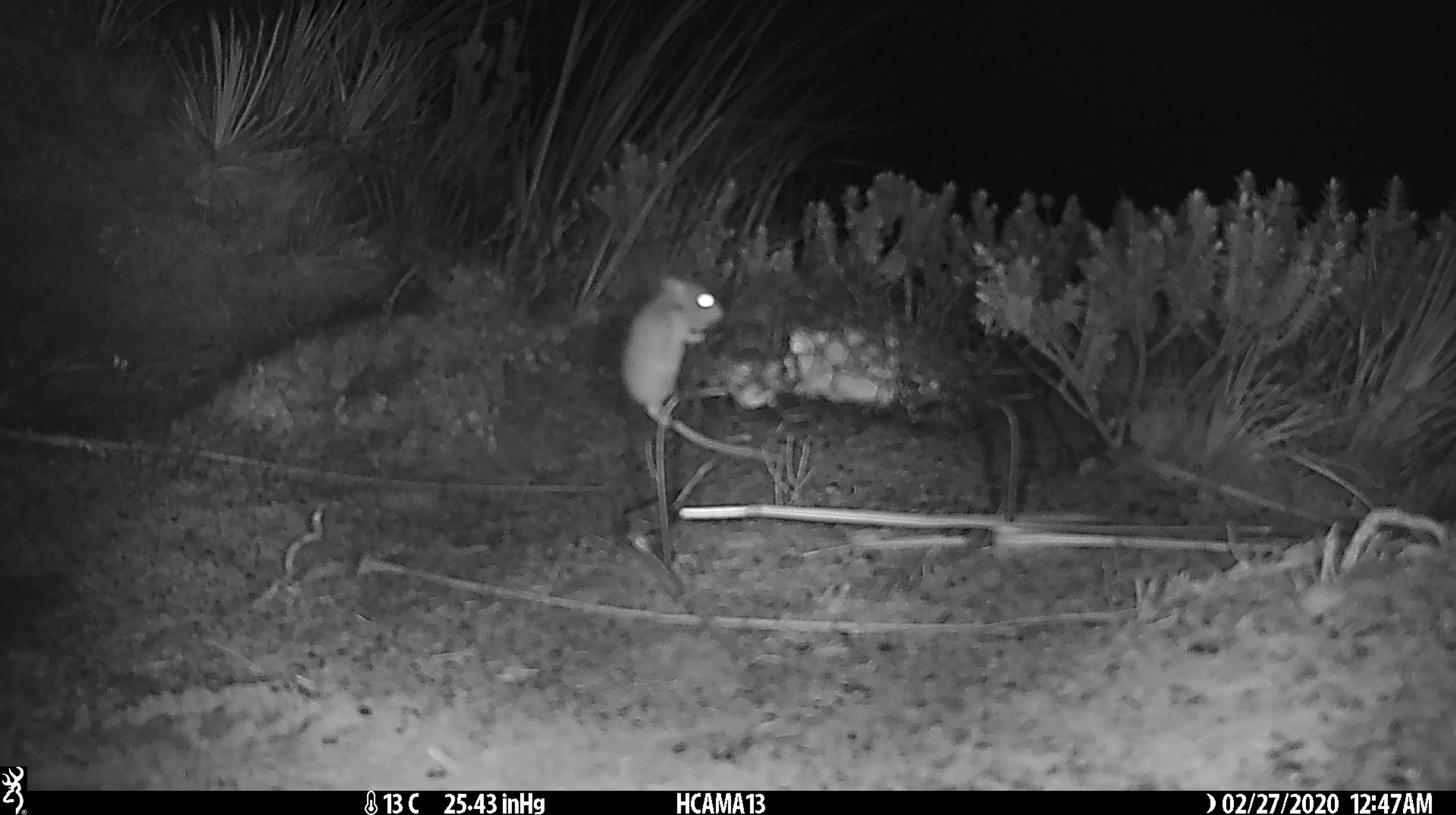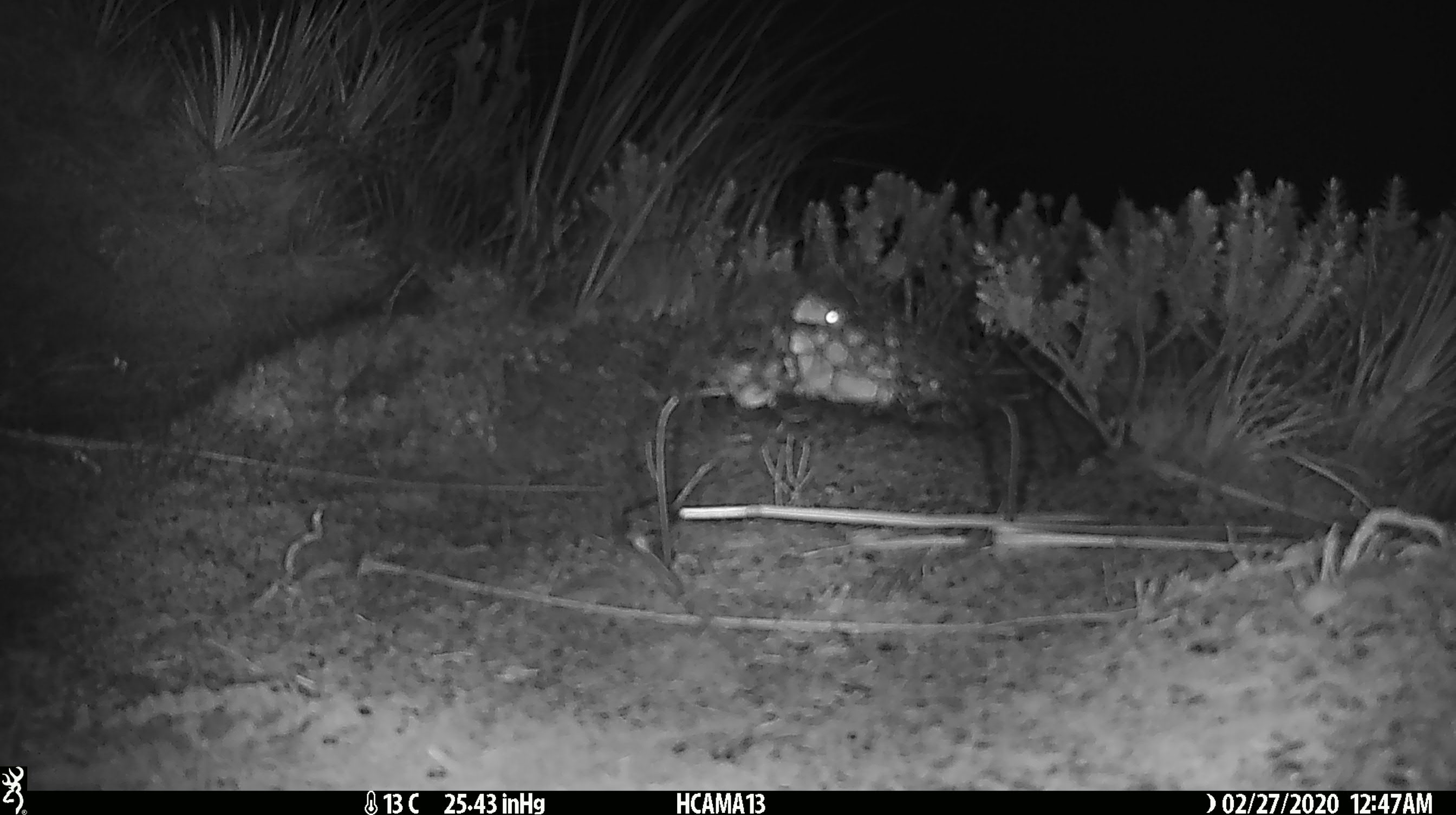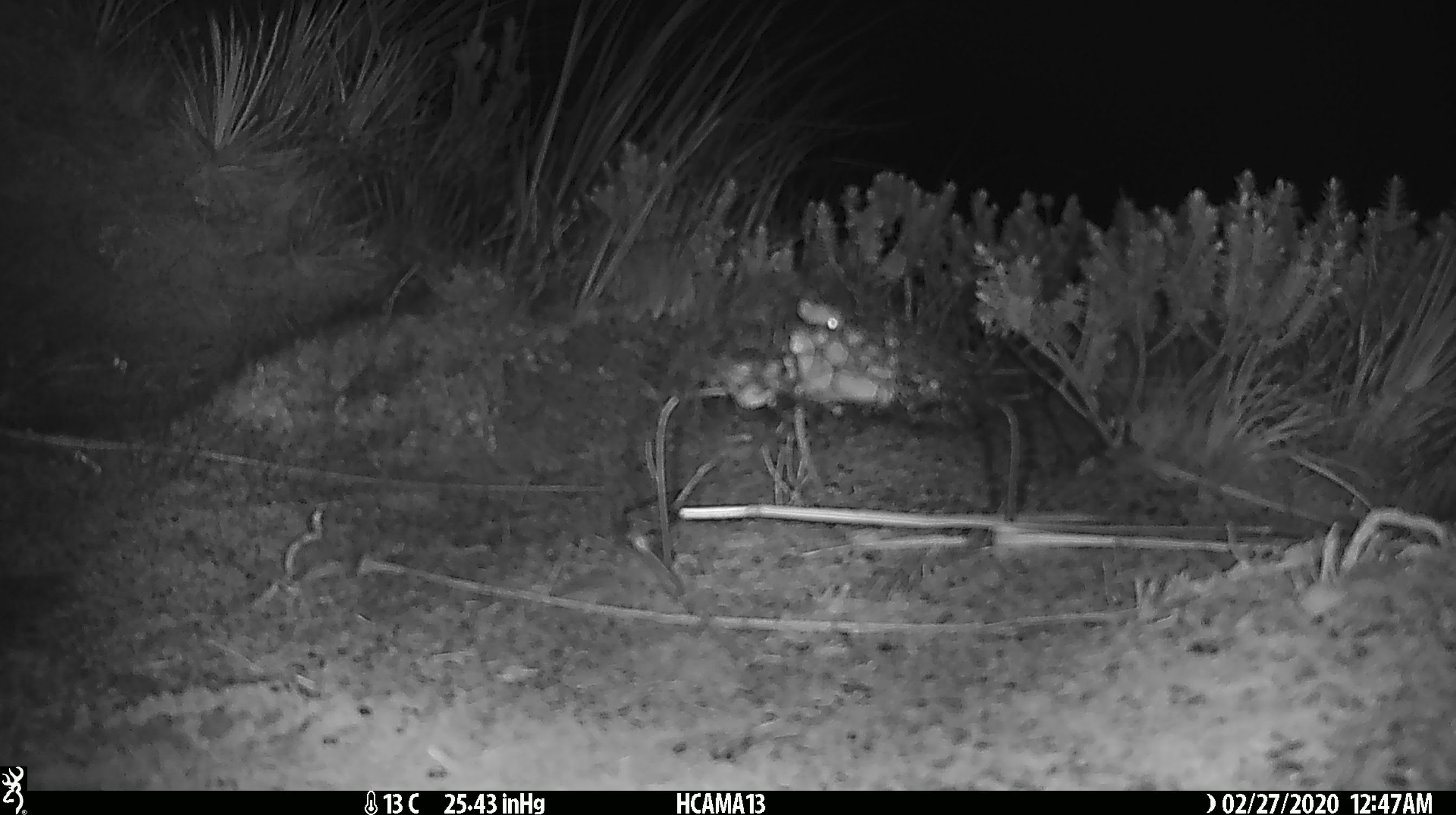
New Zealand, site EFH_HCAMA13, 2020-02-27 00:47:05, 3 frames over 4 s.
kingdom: Animalia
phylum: Chordata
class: Mammalia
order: Rodentia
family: Muridae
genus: Mus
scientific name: Mus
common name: mouse